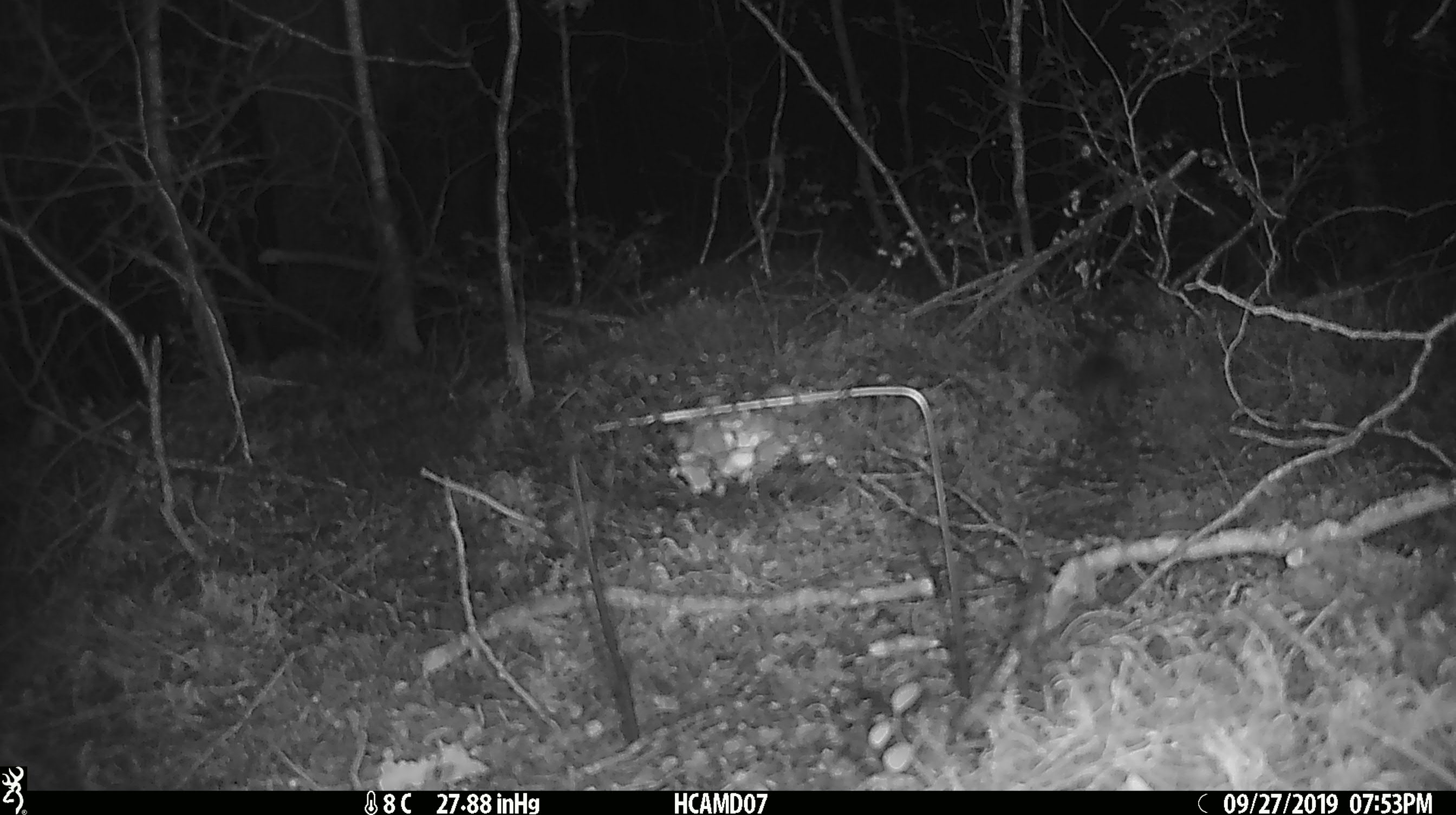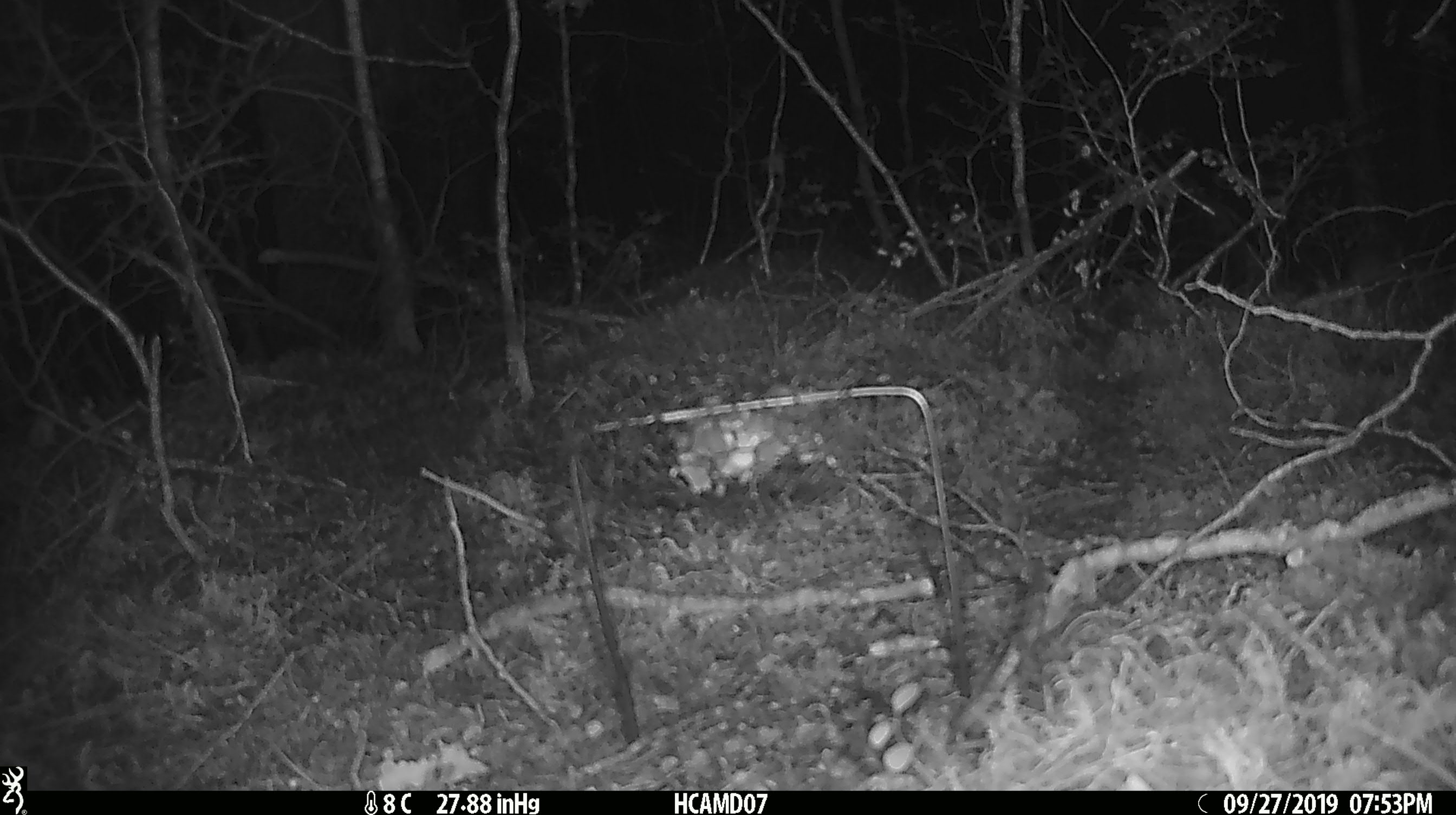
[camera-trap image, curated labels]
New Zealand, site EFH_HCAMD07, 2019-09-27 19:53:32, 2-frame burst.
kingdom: Animalia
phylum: Chordata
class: Mammalia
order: Rodentia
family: Muridae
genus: Mus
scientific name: Mus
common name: mouse